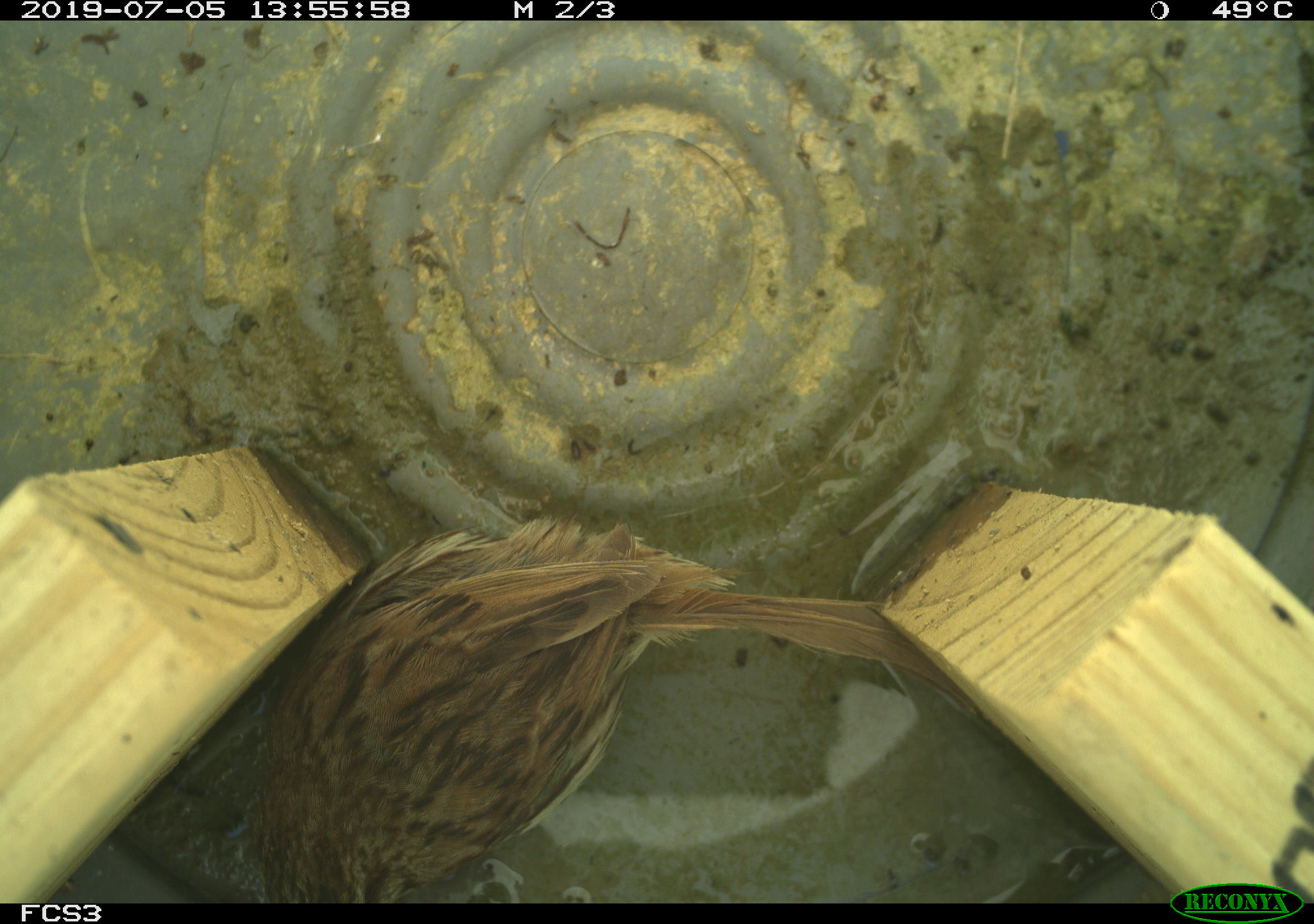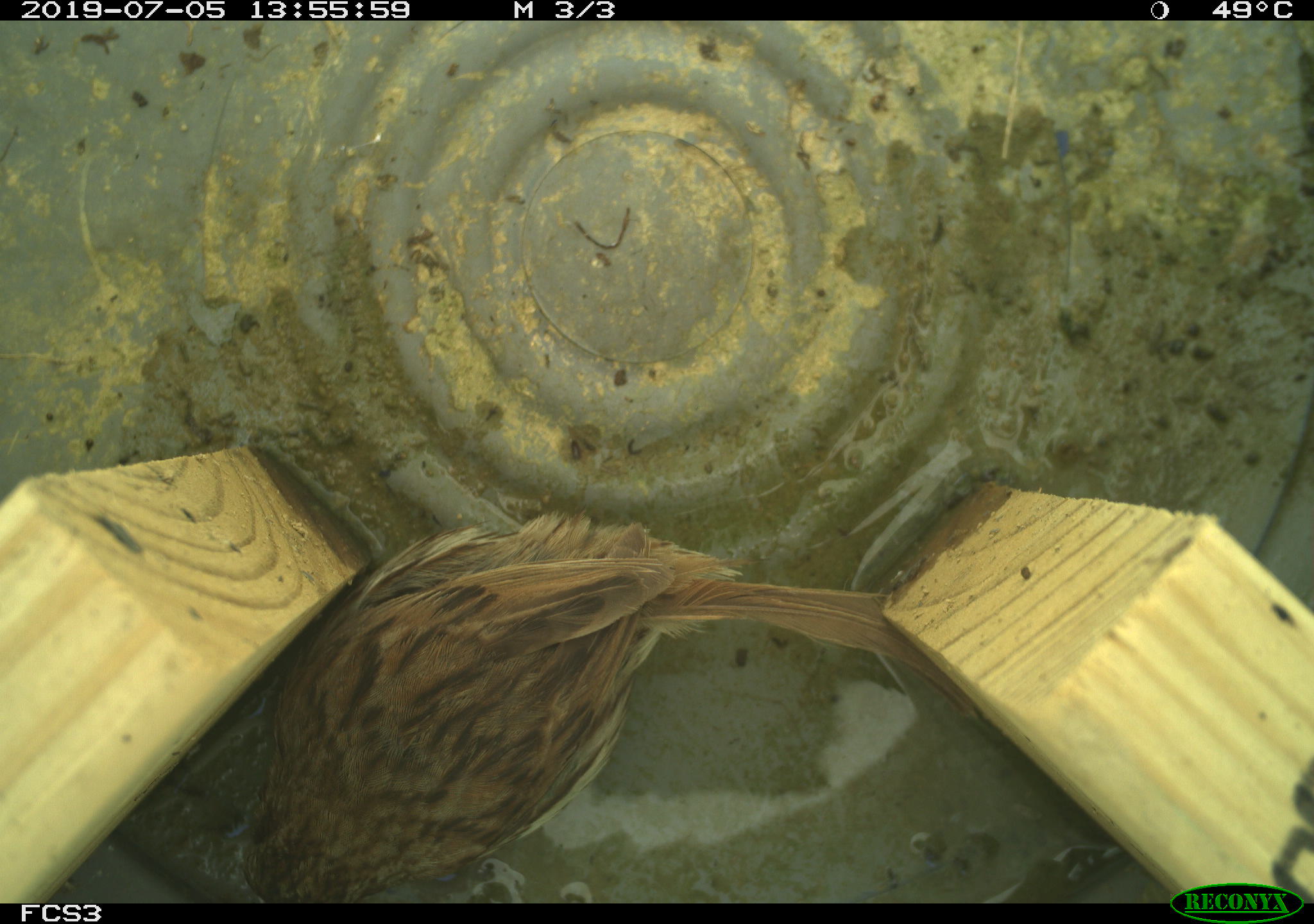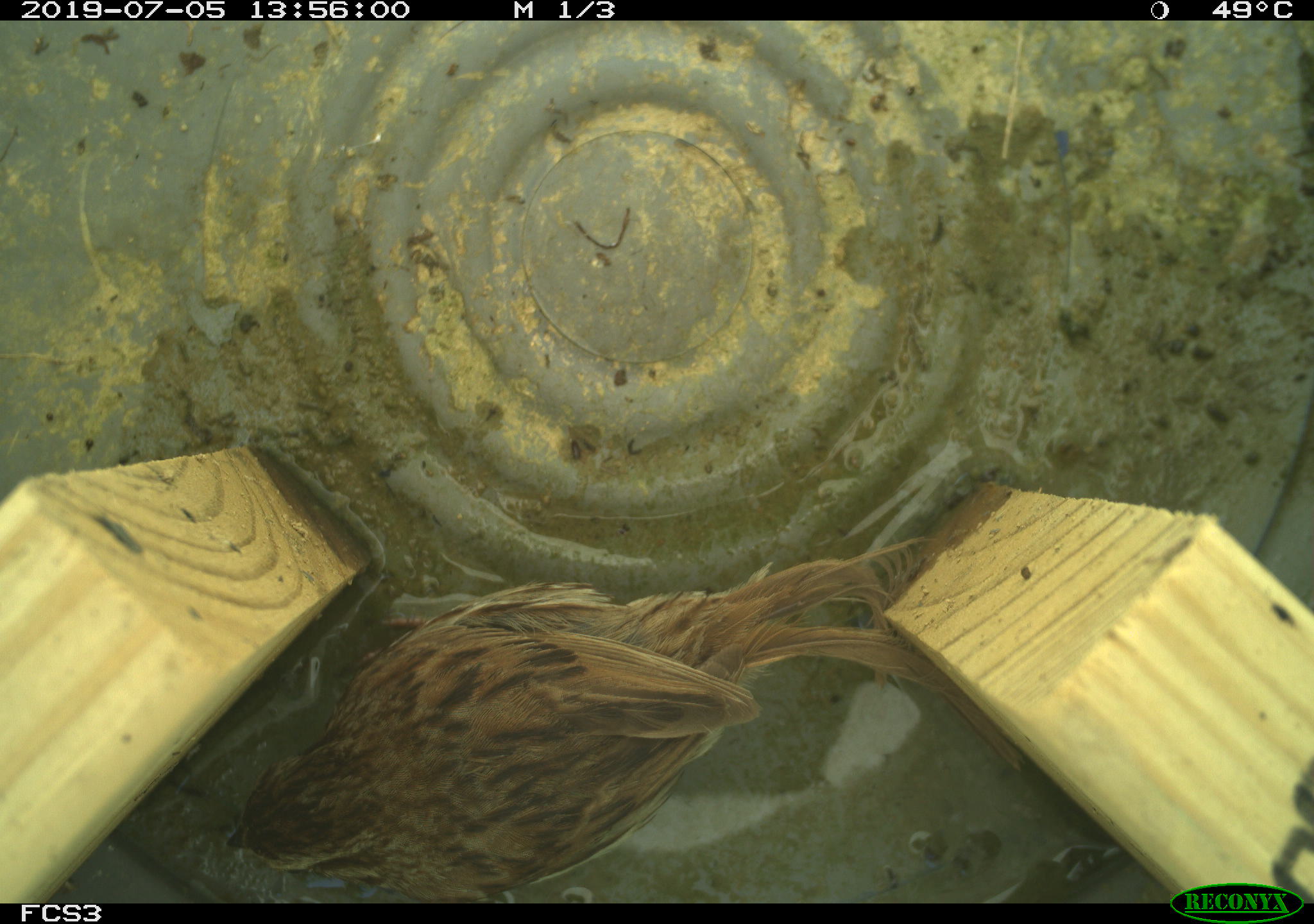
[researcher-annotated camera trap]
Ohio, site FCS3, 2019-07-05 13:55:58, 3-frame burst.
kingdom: Animalia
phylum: Chordata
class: Aves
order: Passeriformes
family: Passerellidae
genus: Melospiza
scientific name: Melospiza melodia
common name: song sparrow